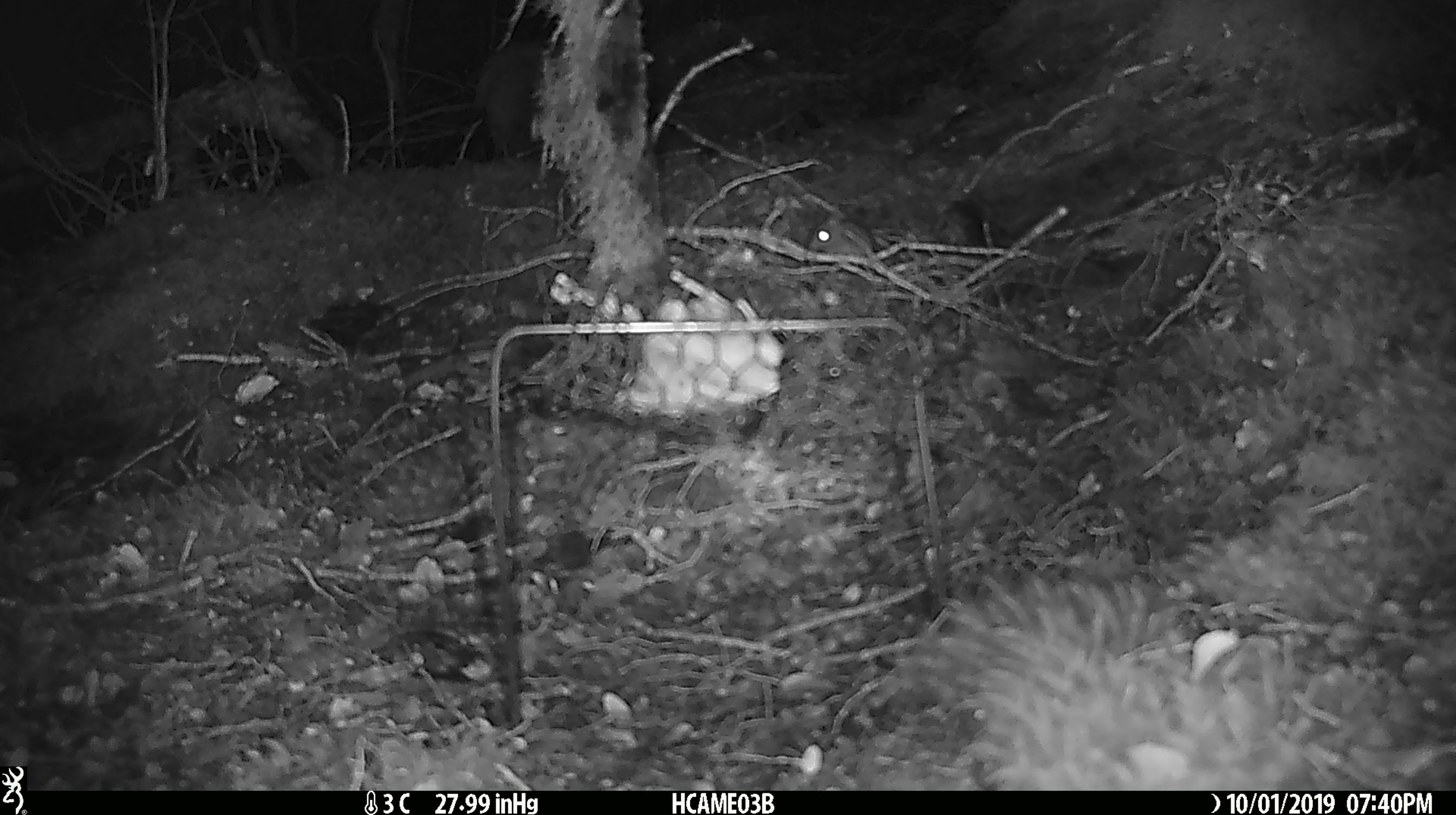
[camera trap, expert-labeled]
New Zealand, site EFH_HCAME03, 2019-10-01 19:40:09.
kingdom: Animalia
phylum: Chordata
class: Mammalia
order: Rodentia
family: Muridae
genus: Mus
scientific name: Mus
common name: mouse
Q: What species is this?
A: Mouse (Mus).